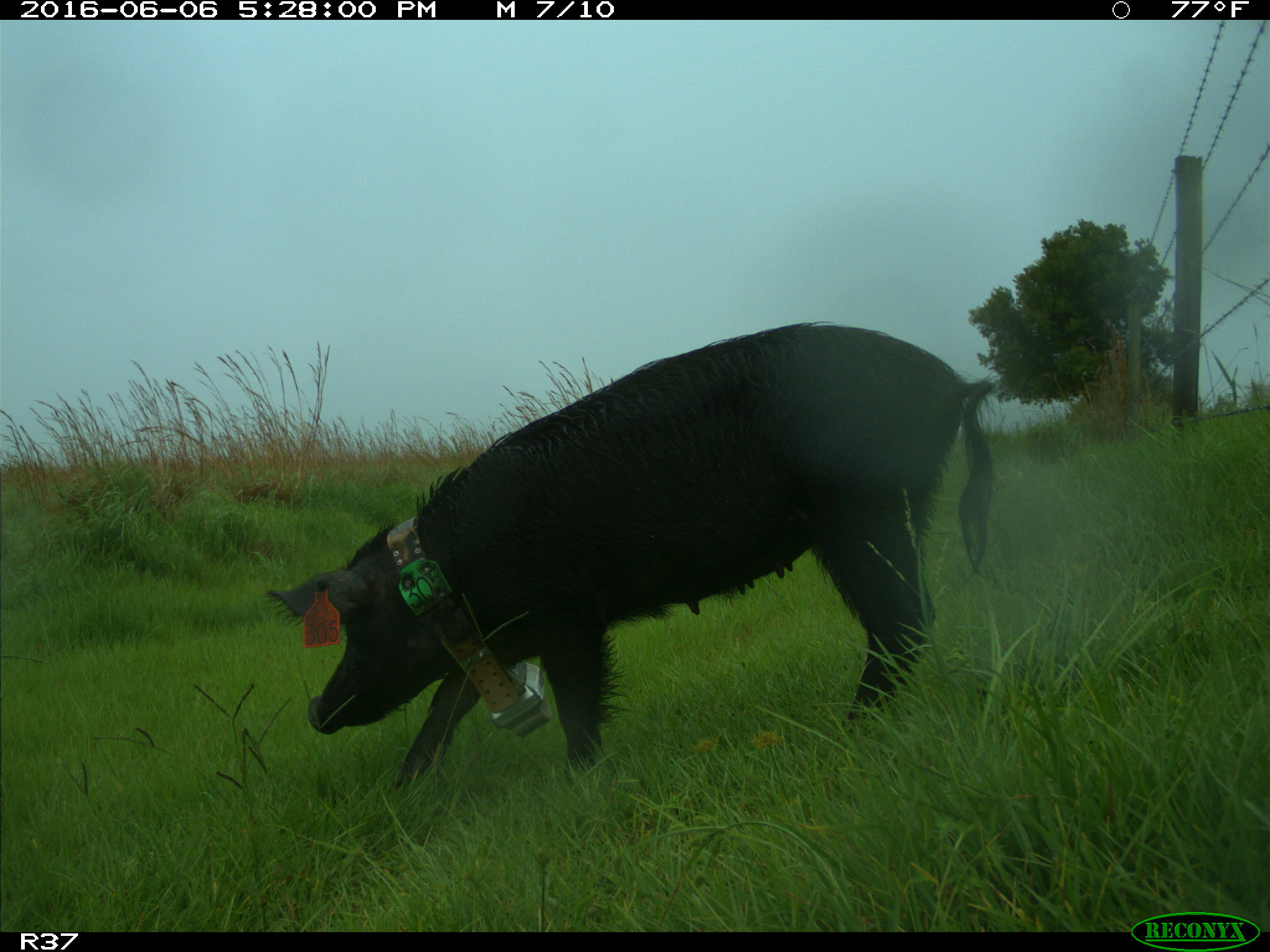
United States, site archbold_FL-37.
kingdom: Animalia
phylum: Chordata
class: Mammalia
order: Artiodactyla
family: Suidae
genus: Sus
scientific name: Sus scrofa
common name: wild boar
Sus scrofa (wild boar).